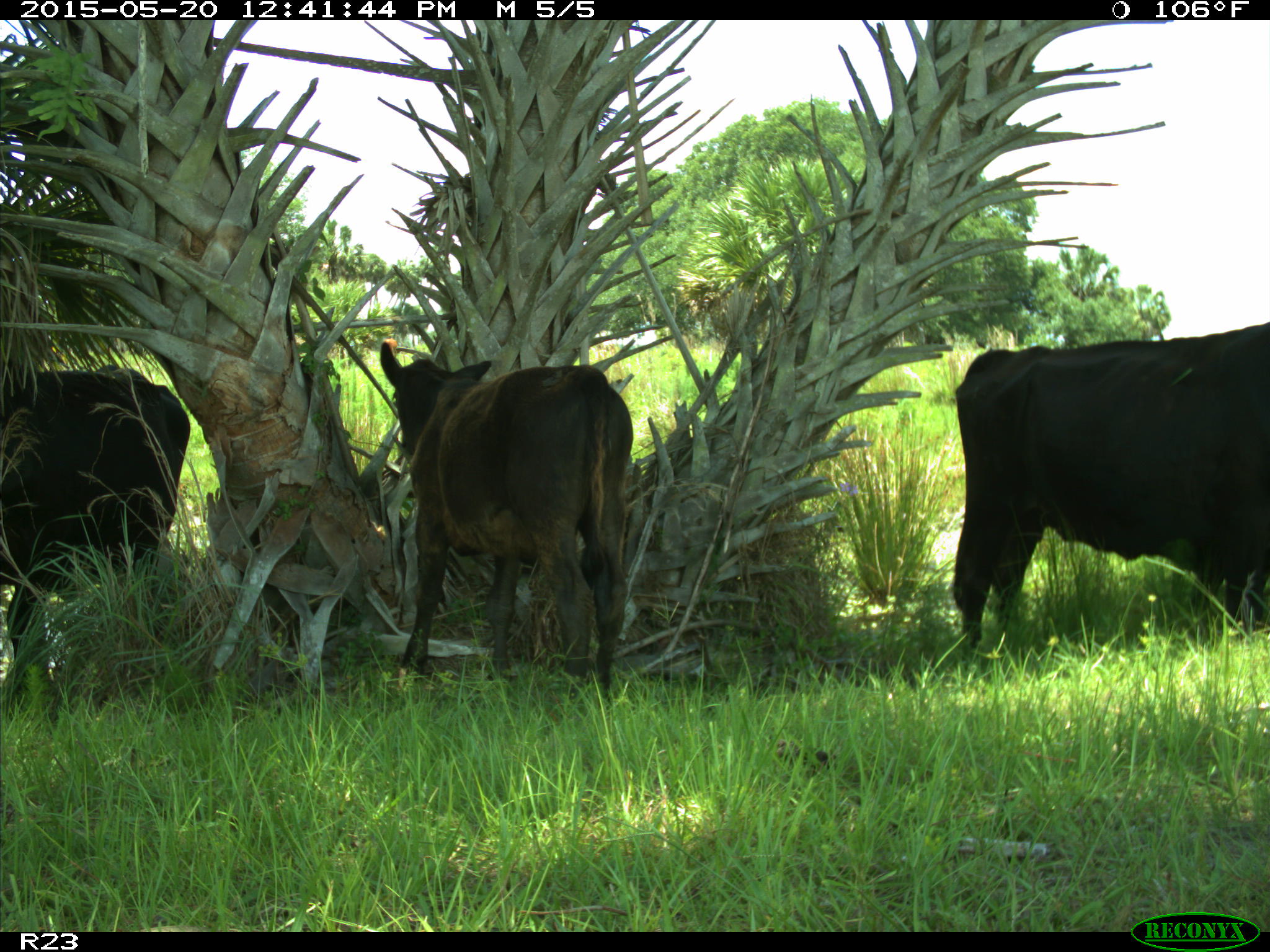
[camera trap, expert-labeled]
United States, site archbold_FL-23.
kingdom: Animalia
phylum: Chordata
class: Mammalia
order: Artiodactyla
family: Bovidae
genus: Bos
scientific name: Bos taurus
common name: domestic cow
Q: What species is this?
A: Bos taurus (domestic cow).